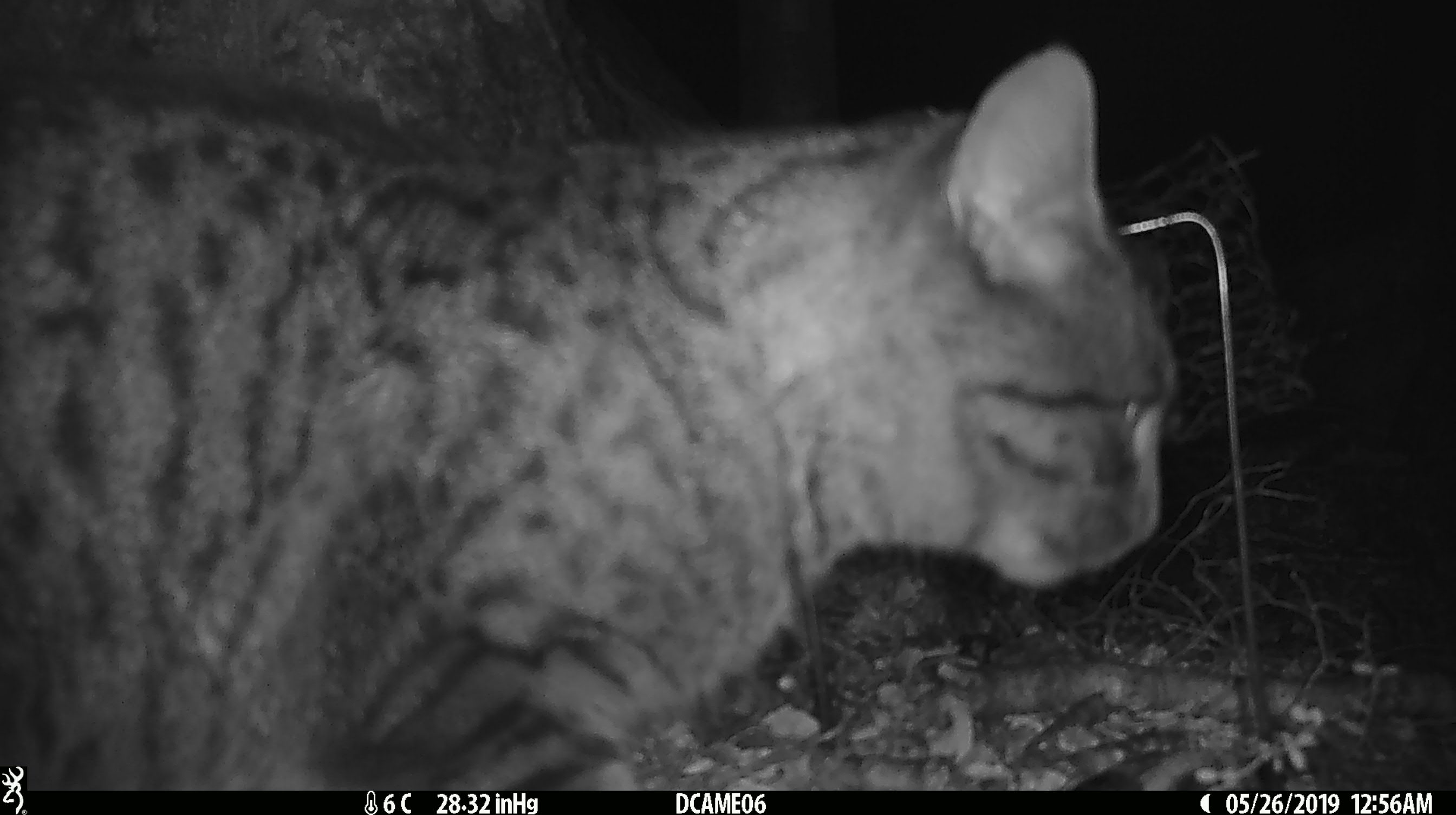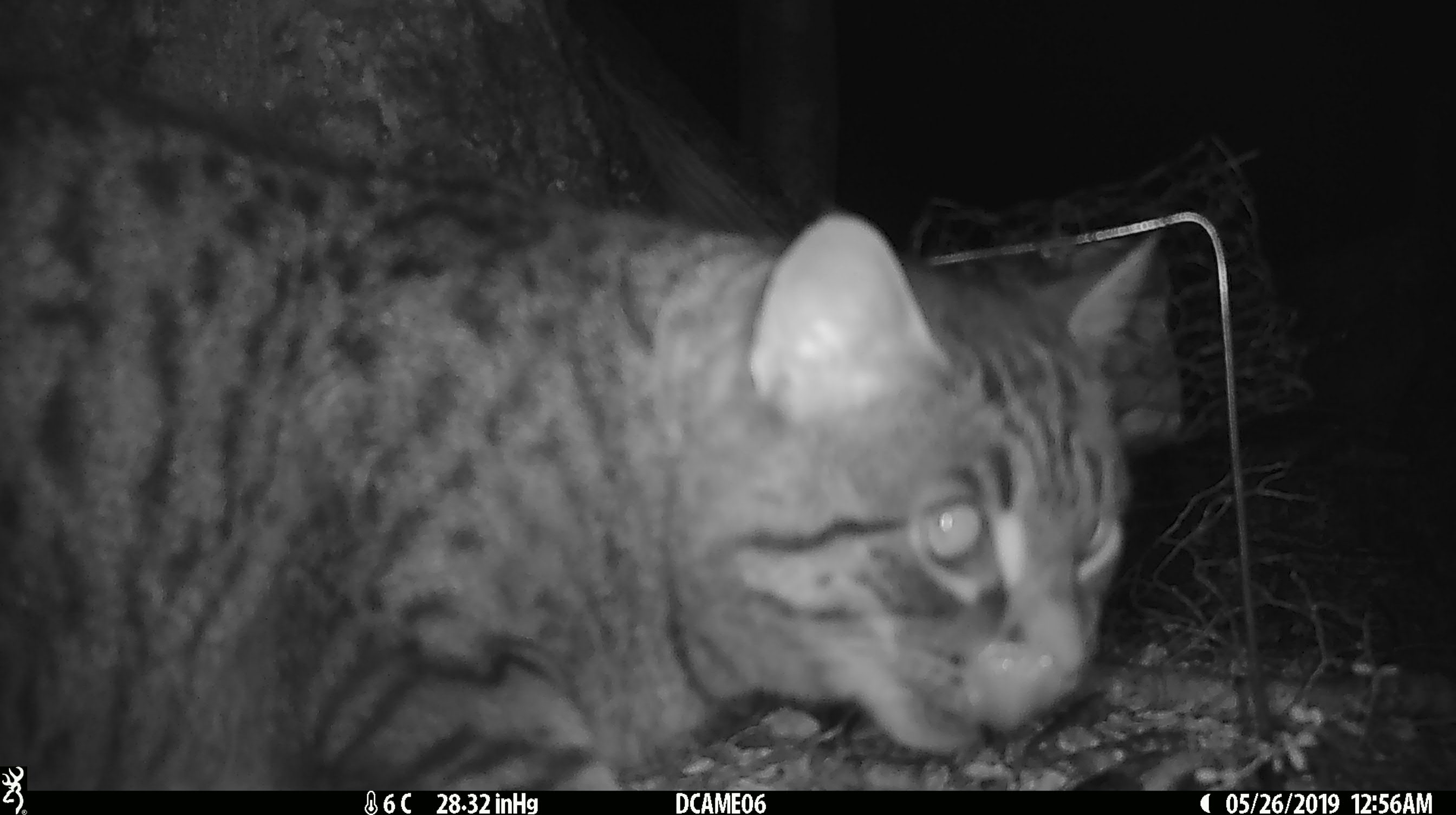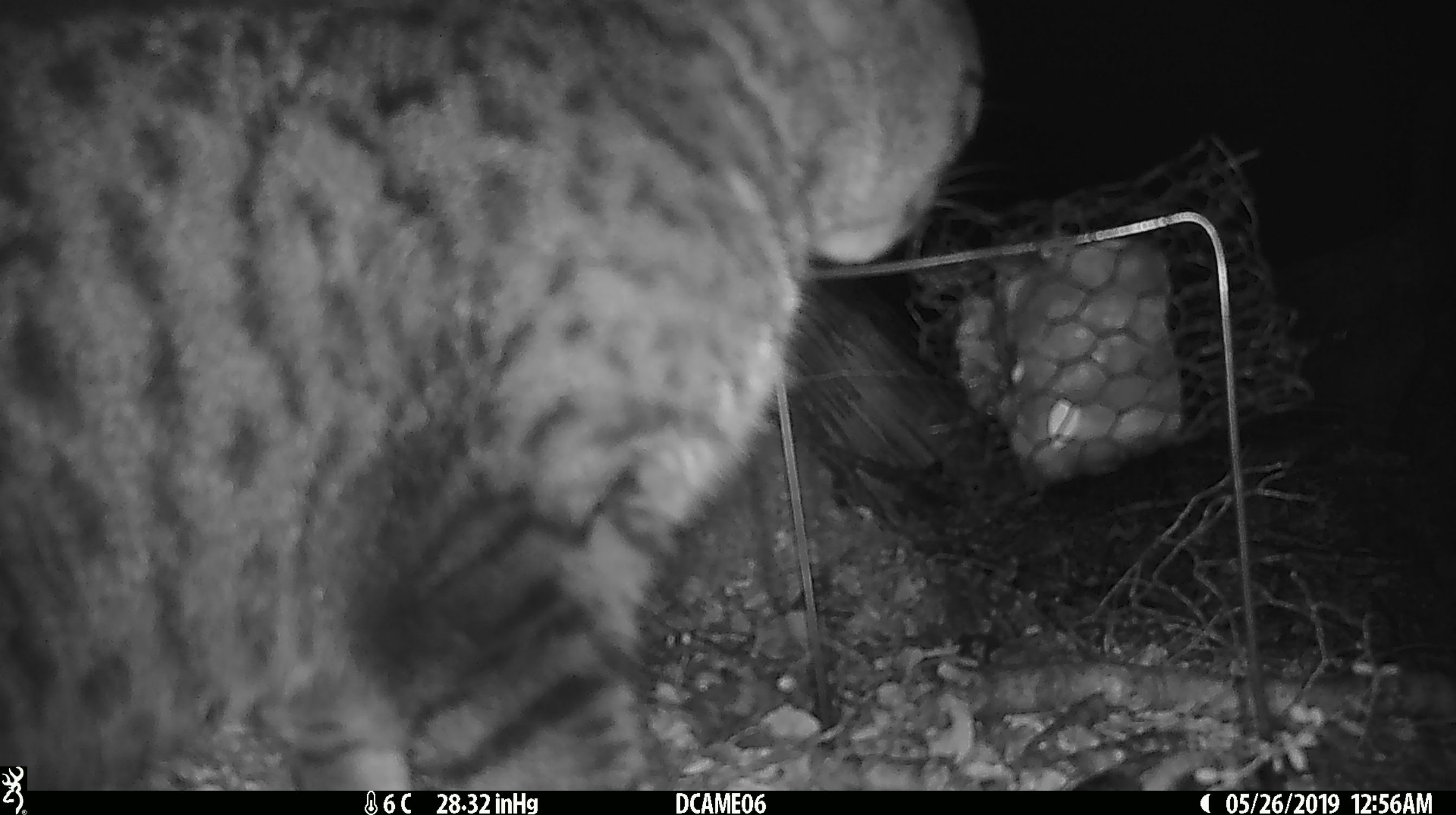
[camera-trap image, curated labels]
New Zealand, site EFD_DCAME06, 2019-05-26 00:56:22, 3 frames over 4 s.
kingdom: Animalia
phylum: Chordata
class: Mammalia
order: Carnivora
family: Felidae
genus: Felis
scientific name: Felis catus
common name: domestic cat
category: cat